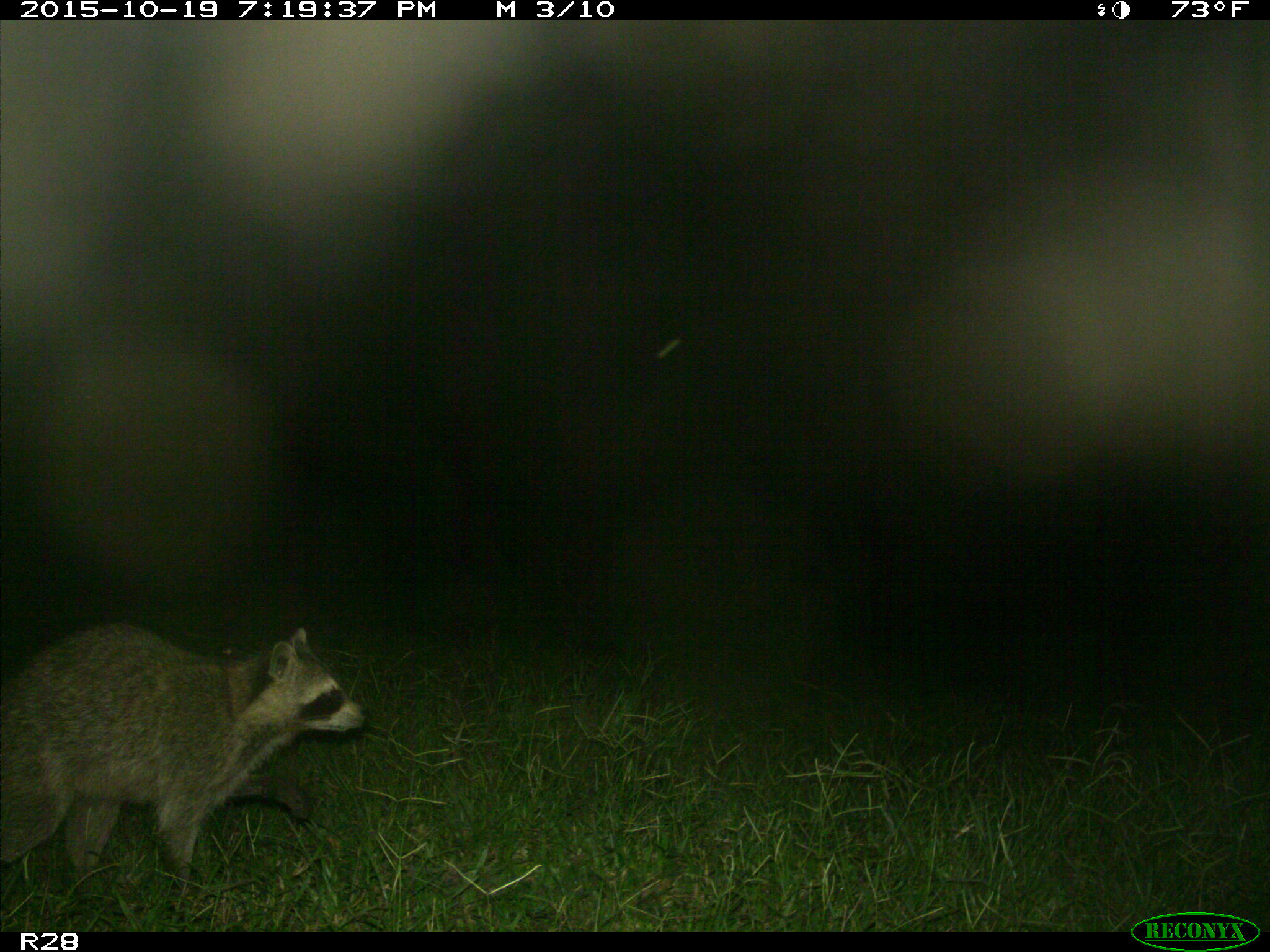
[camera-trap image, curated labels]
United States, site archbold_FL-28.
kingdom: Animalia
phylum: Chordata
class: Mammalia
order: Carnivora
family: Procyonidae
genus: Procyon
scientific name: Procyon lotor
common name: common raccoon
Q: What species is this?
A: Procyon lotor (common raccoon).